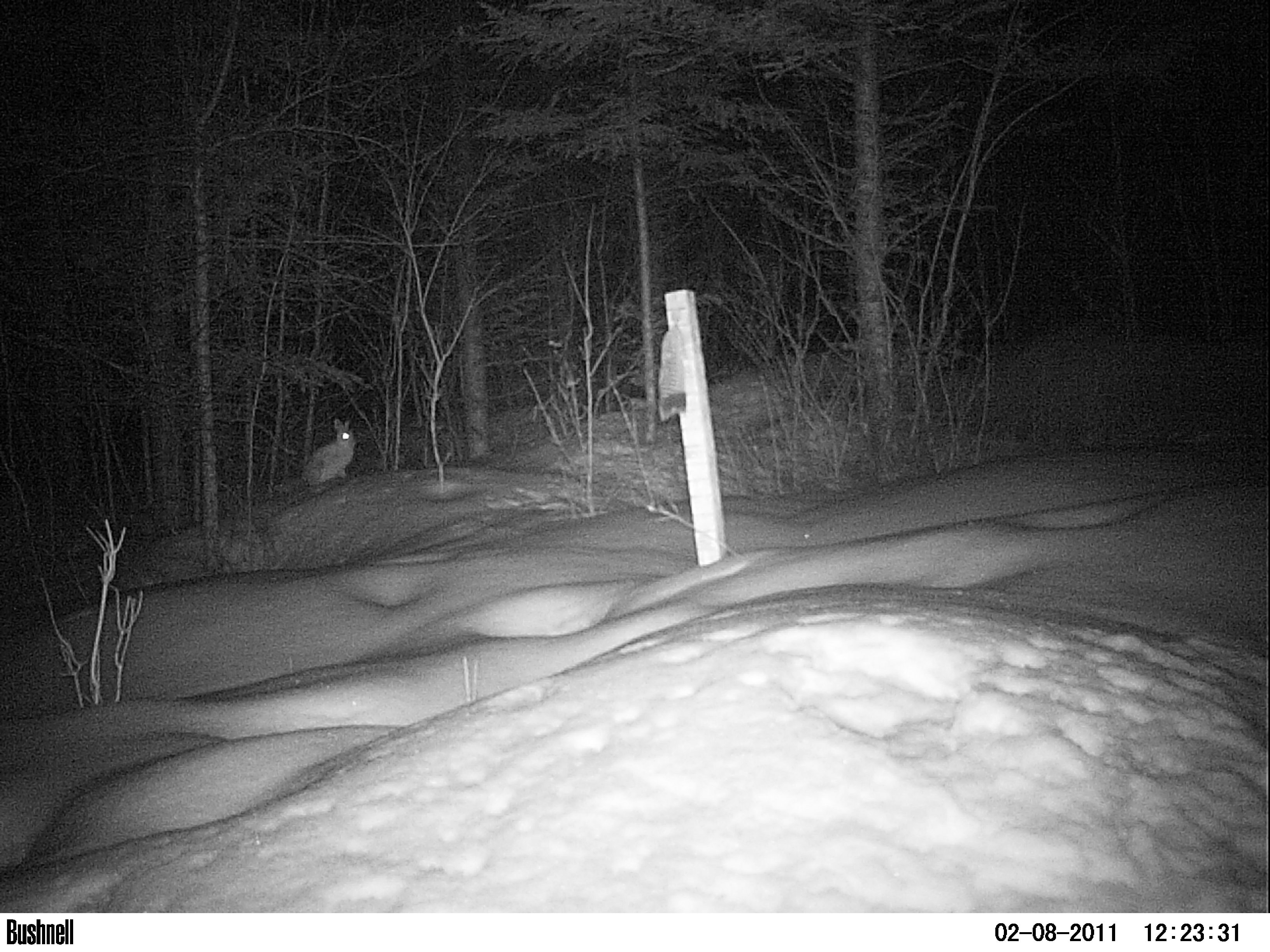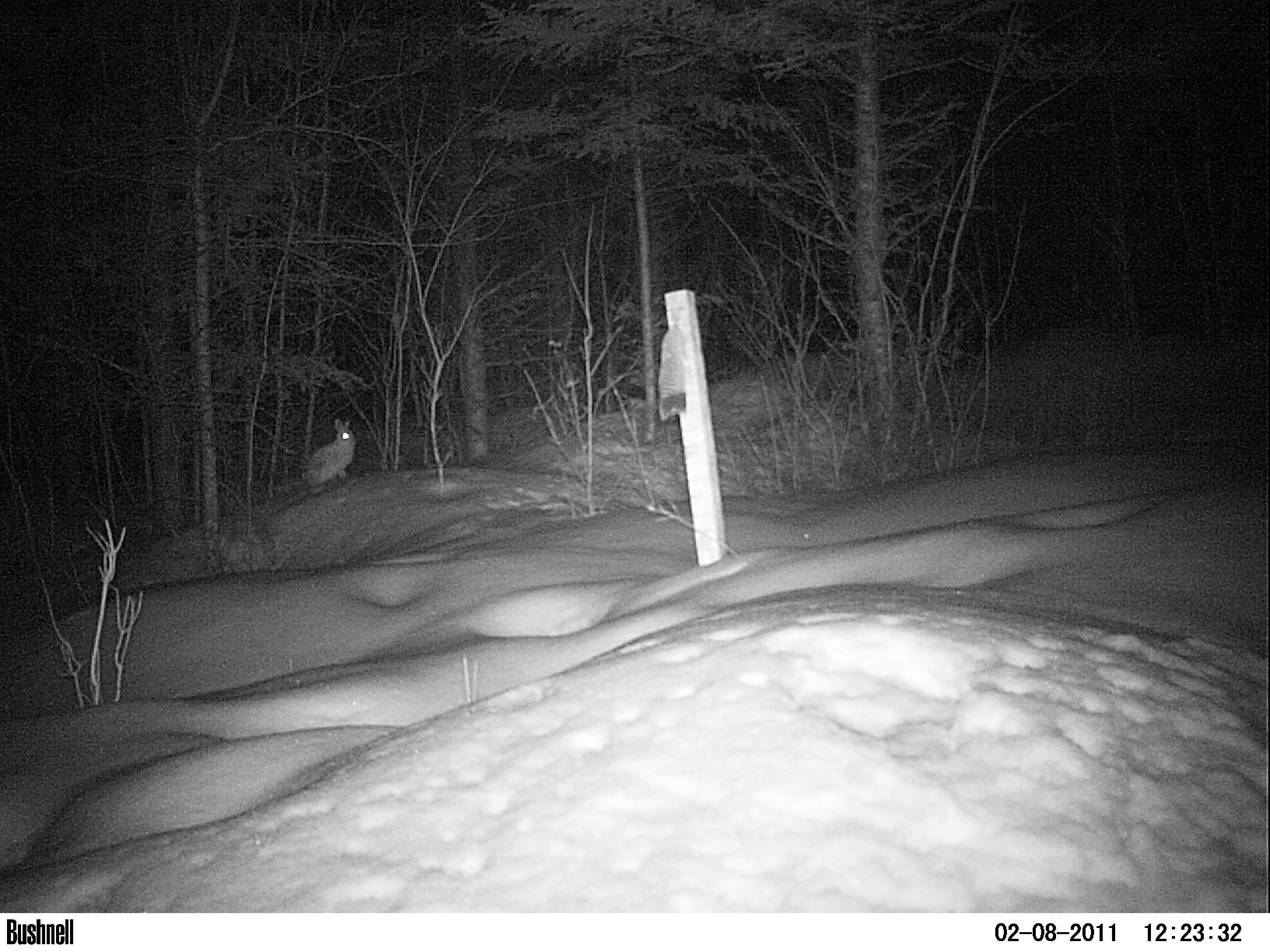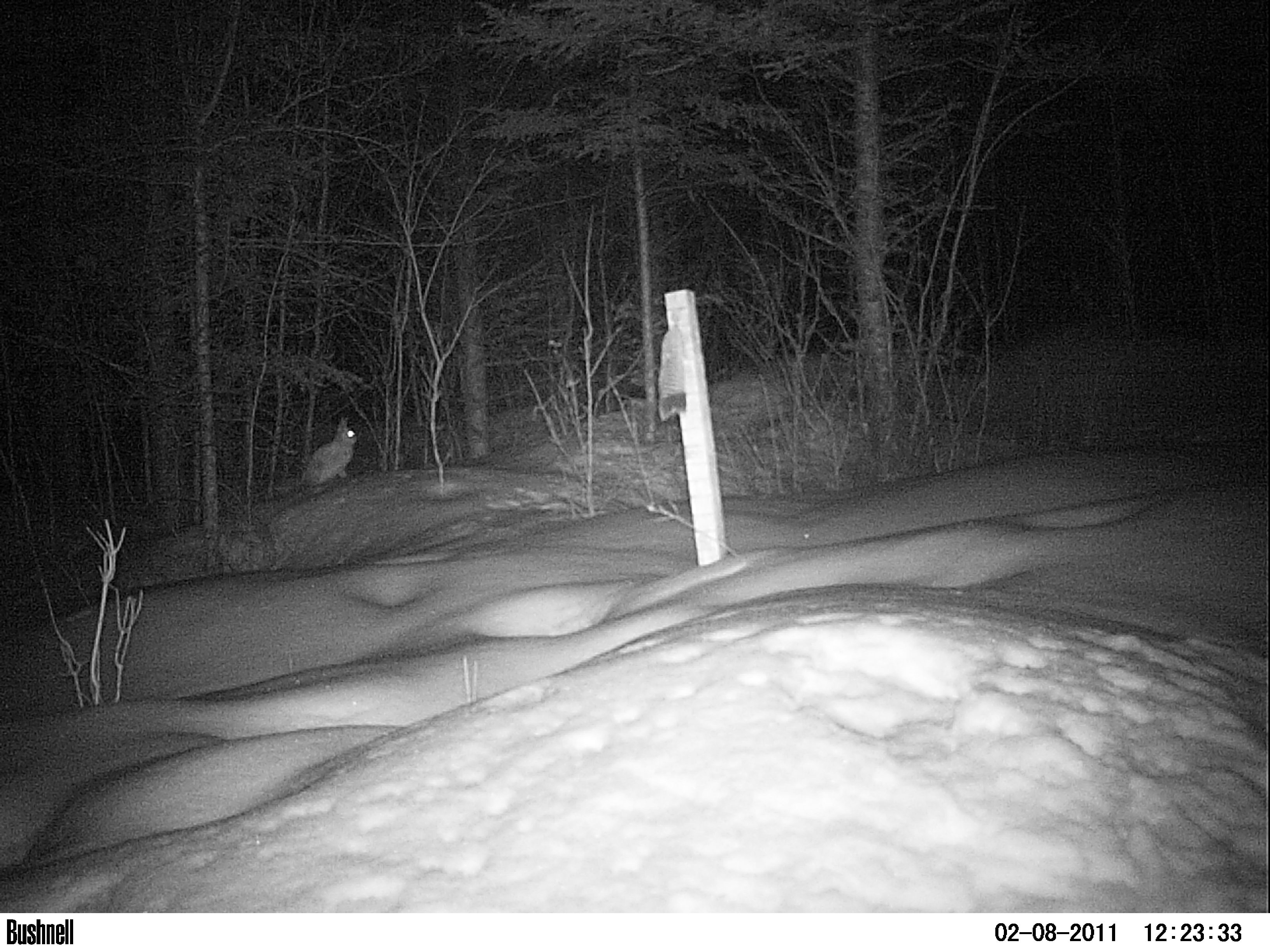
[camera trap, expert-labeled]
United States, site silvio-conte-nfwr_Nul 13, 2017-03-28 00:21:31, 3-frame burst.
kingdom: Animalia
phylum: Chordata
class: Mammalia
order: Lagomorpha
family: Leporidae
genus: Lepus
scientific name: Lepus americanus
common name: snowshoe hare